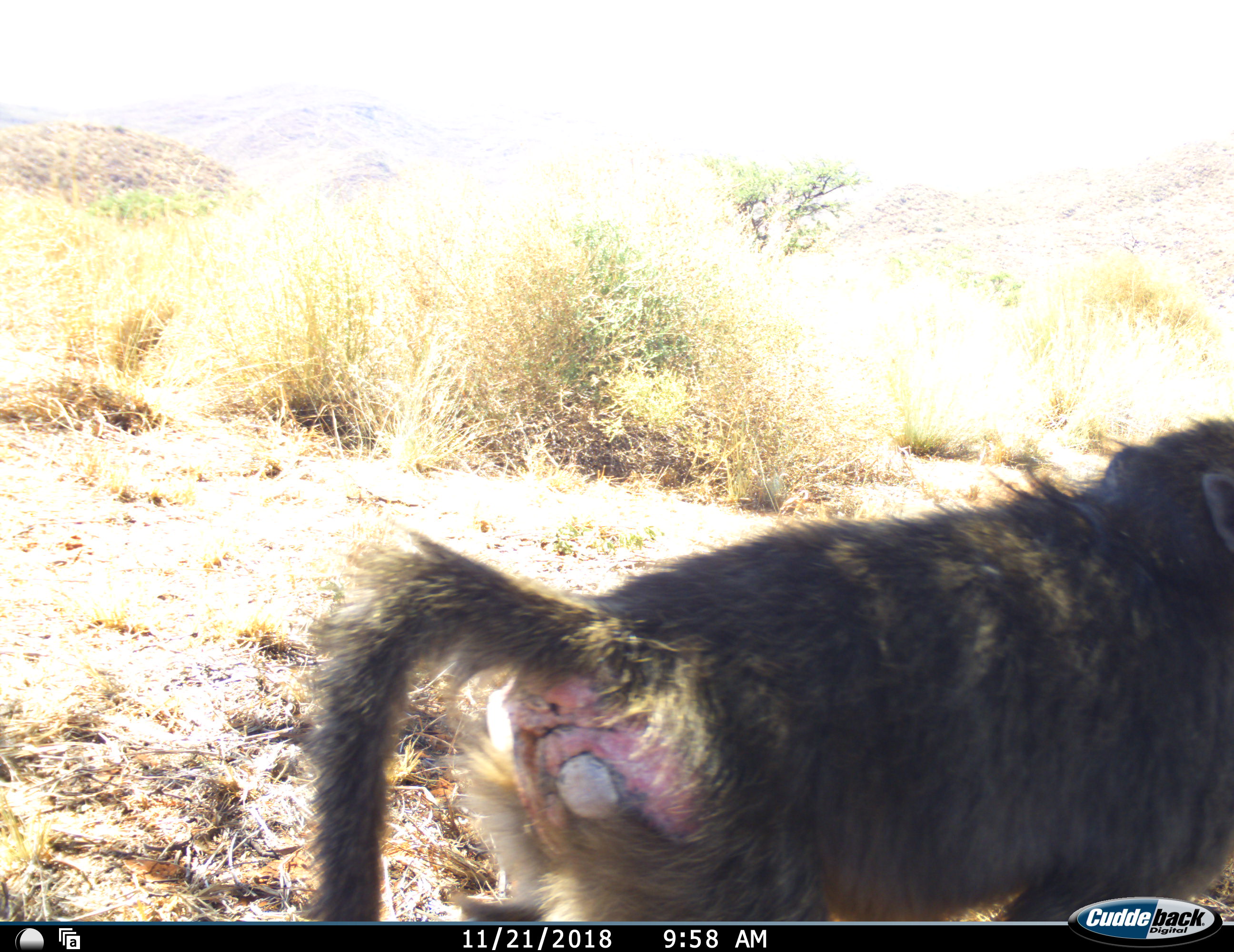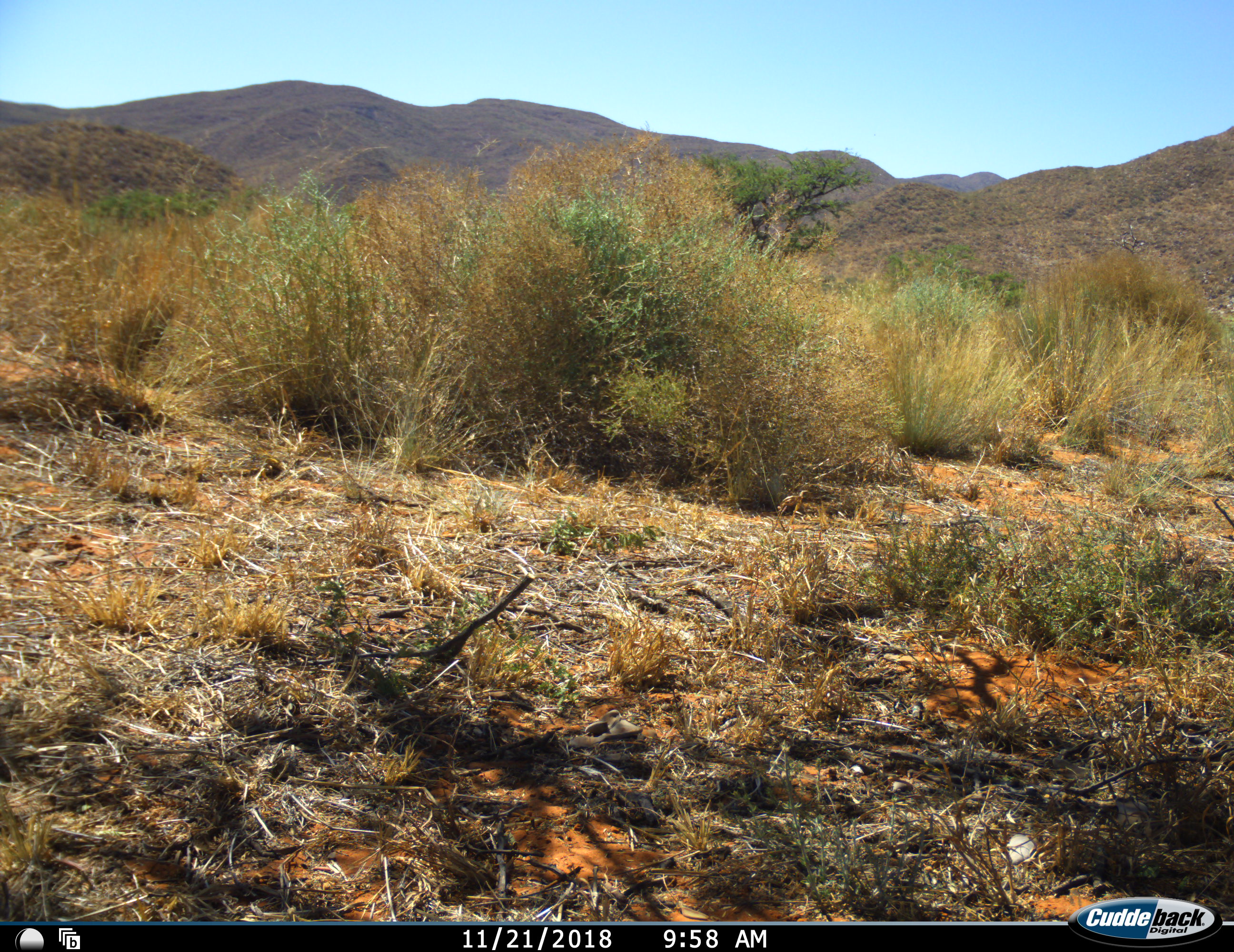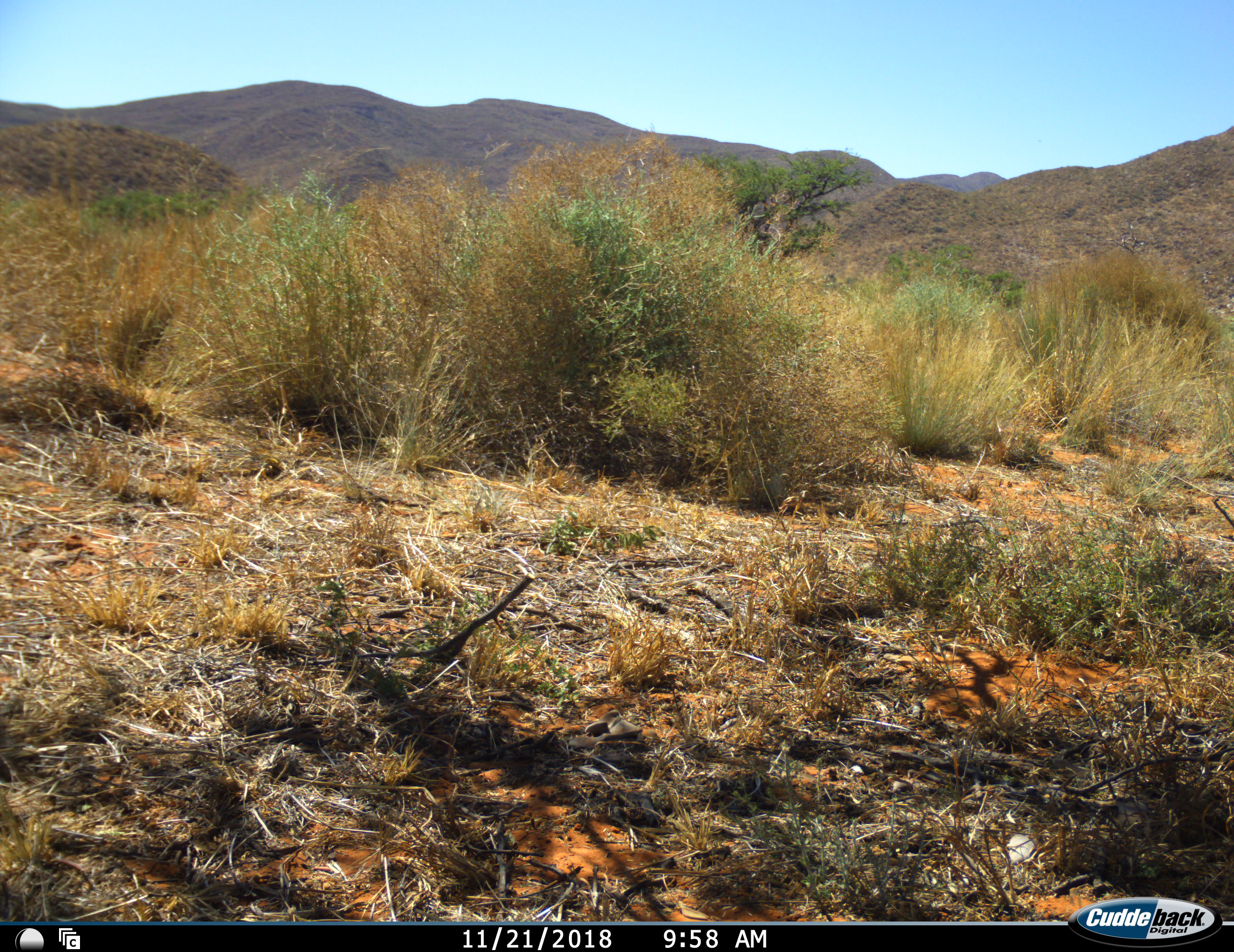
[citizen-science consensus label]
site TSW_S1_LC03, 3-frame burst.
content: unidentified animal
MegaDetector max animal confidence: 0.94